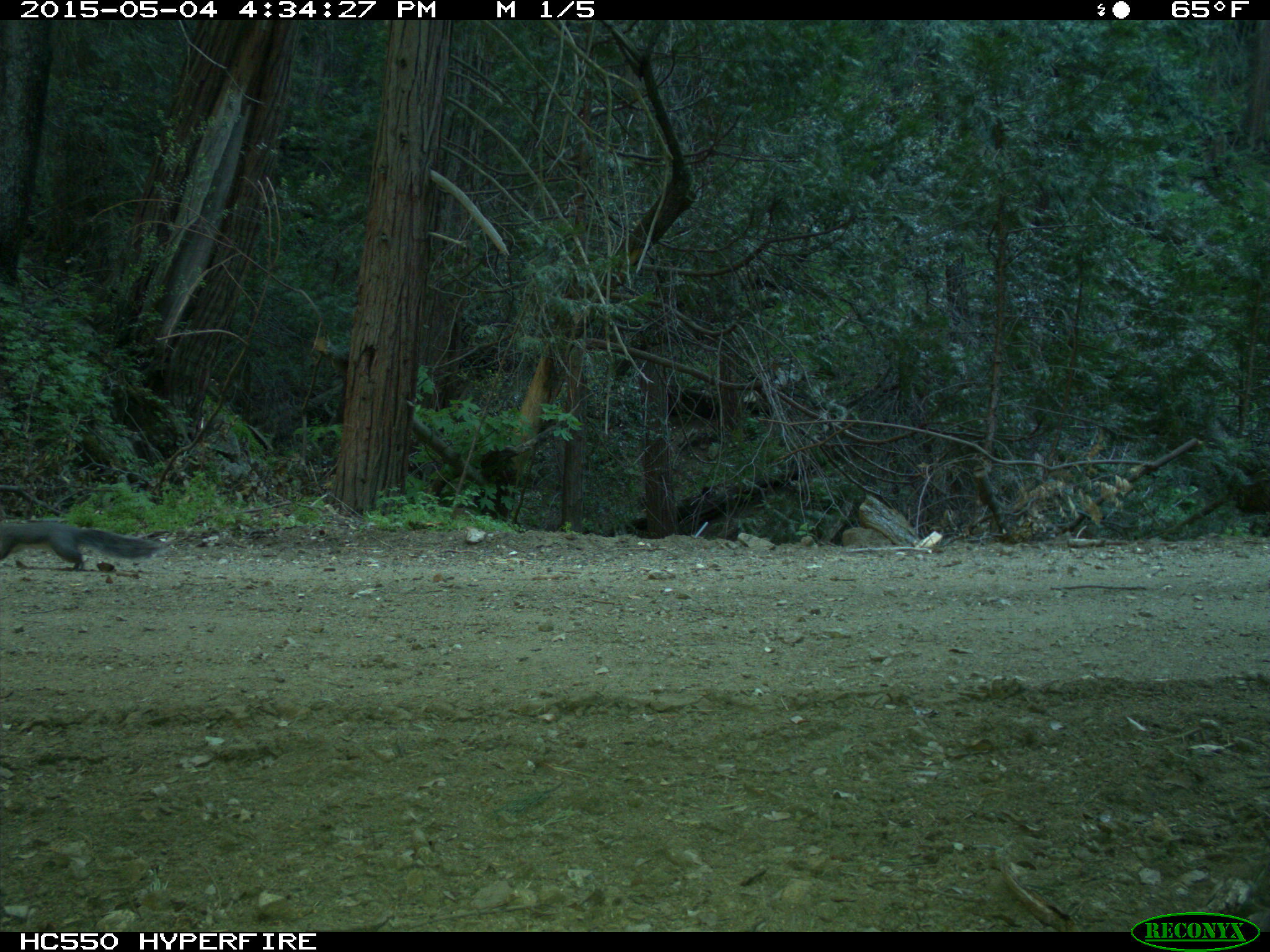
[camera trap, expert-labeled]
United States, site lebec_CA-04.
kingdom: Animalia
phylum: Chordata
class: Mammalia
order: Rodentia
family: Sciuridae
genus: Sciurus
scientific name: Sciurus carolinensis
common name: eastern gray squirrel